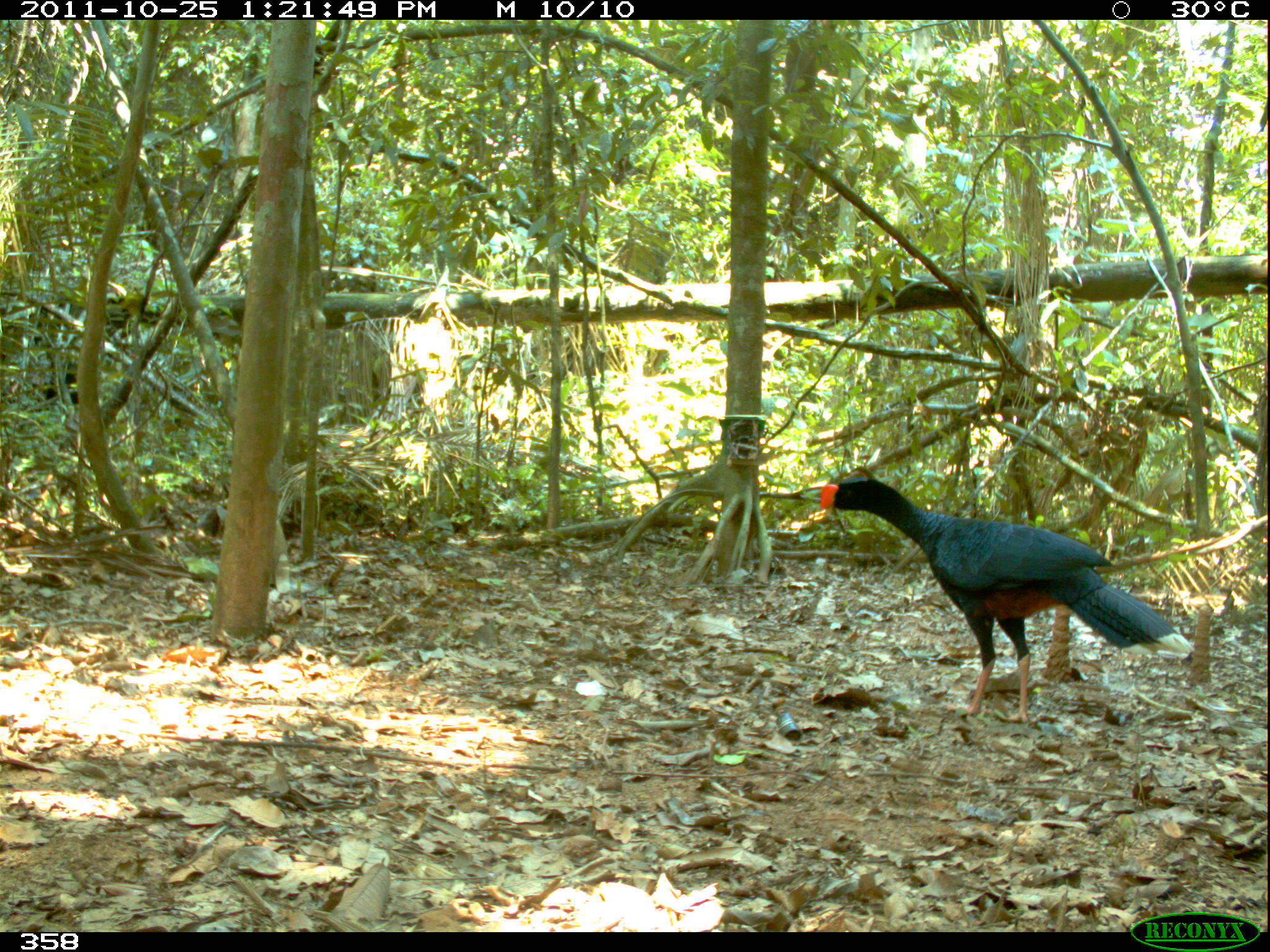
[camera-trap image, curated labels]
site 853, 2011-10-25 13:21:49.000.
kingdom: Animalia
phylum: Chordata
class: Aves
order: Galliformes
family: Cracidae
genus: Mitu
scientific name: Mitu tuberosum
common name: razor-billed curassow